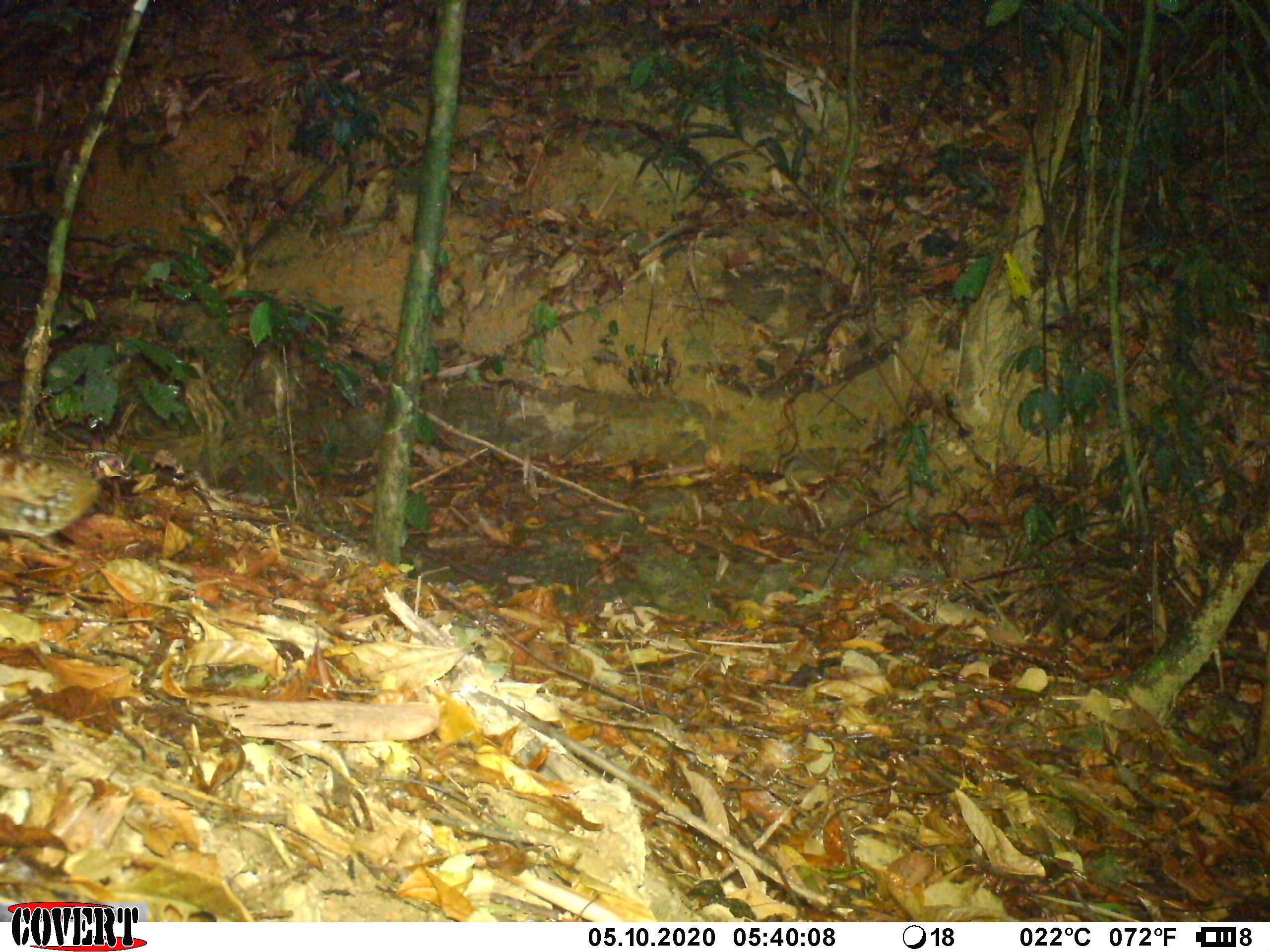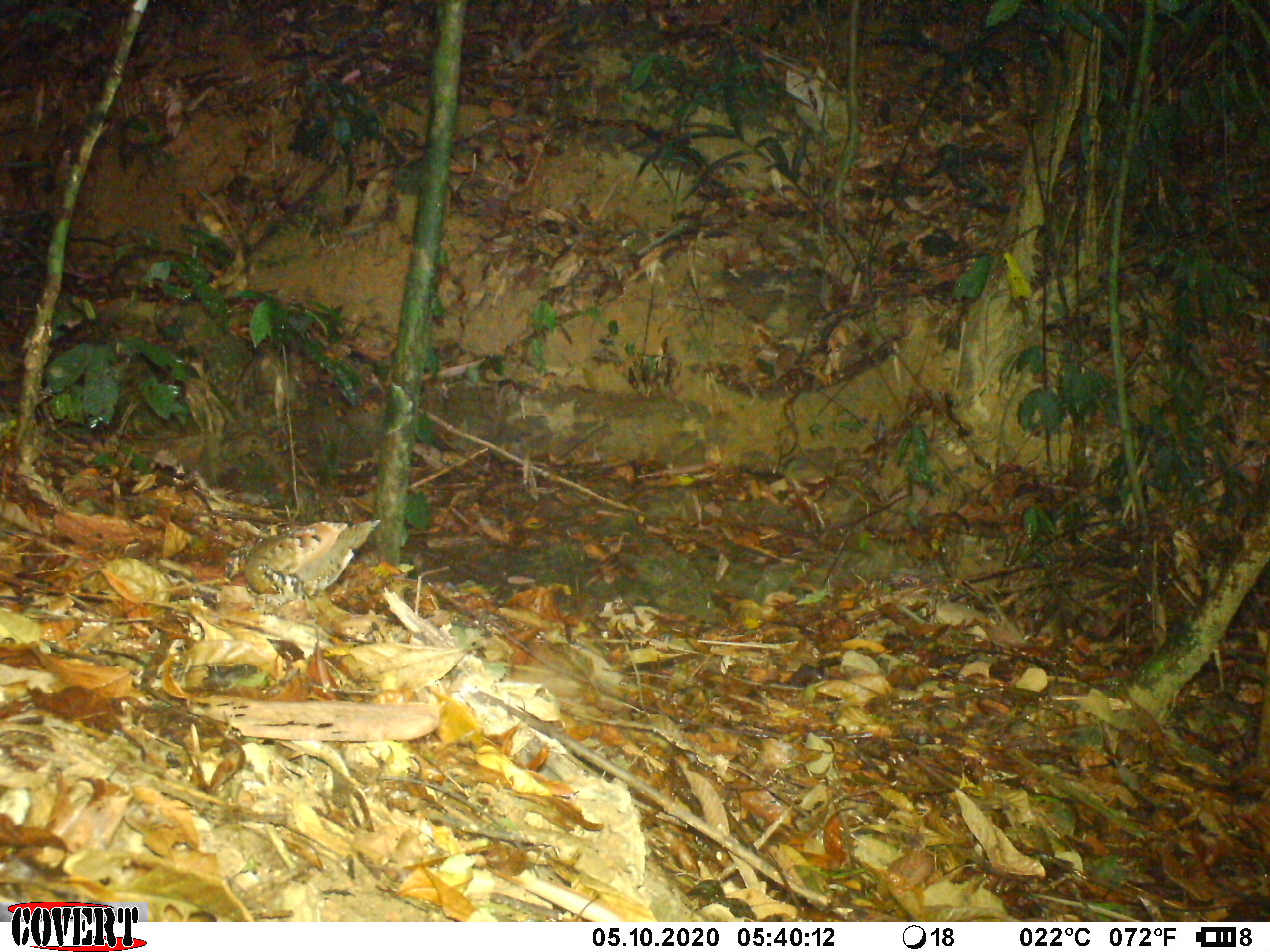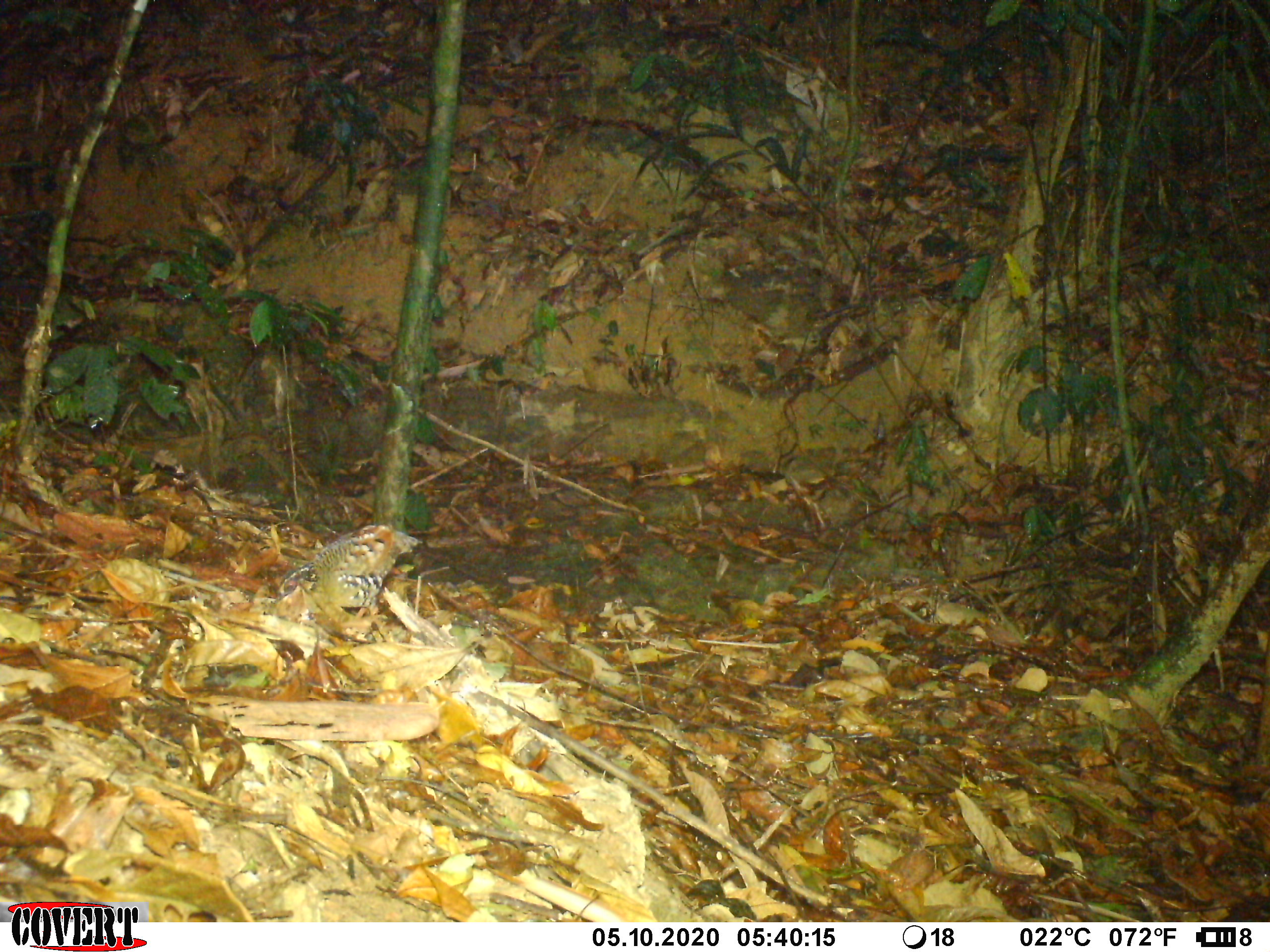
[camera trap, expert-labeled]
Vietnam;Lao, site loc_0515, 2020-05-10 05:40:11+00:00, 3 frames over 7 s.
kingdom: Animalia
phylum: Chordata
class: Aves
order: Galliformes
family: Phasianidae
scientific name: Phasianidae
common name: partridge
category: unidentified partridge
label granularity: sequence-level